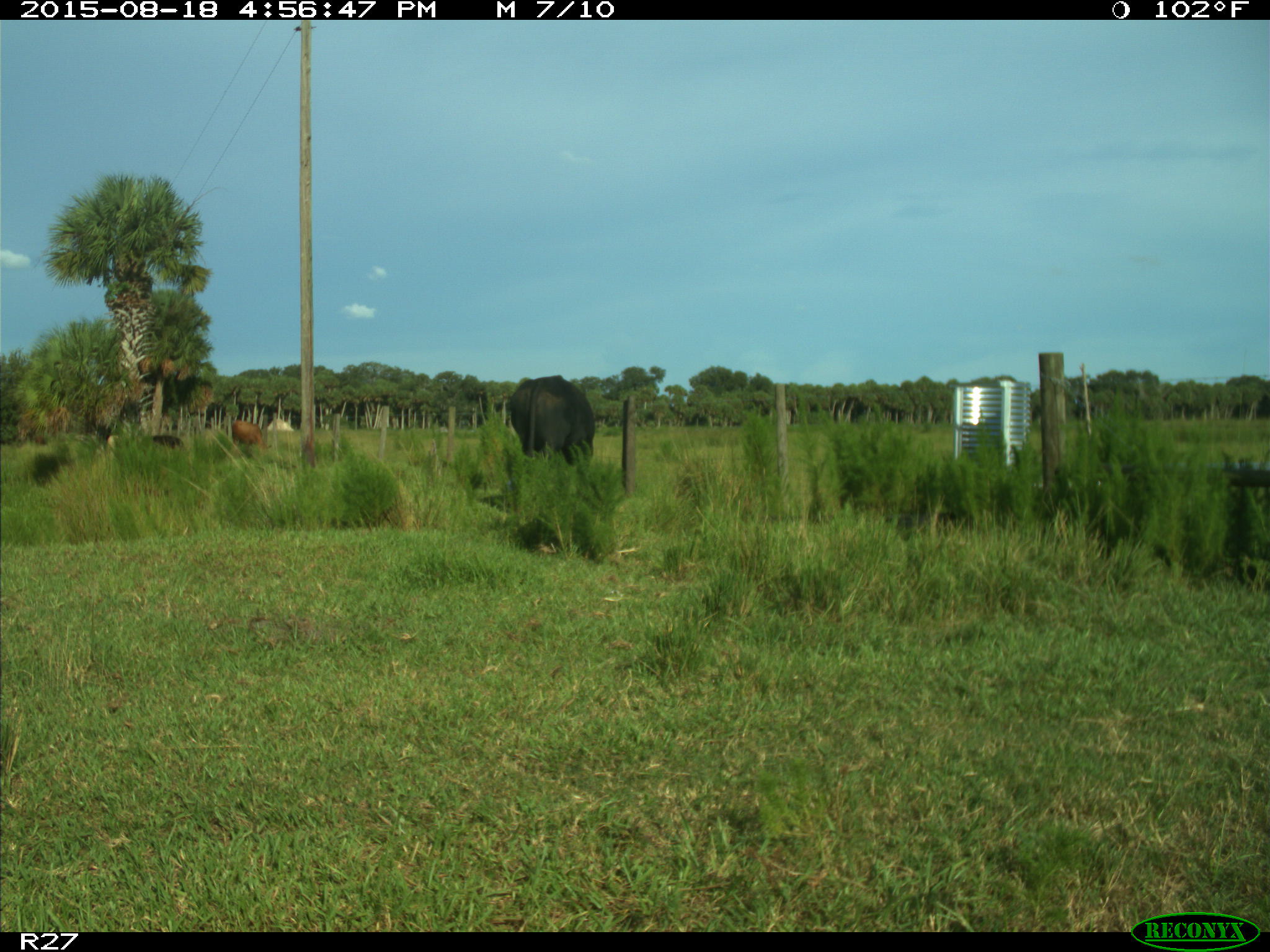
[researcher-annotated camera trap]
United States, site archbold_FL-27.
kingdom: Animalia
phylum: Chordata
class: Mammalia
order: Artiodactyla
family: Bovidae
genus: Bos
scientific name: Bos taurus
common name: domestic cow